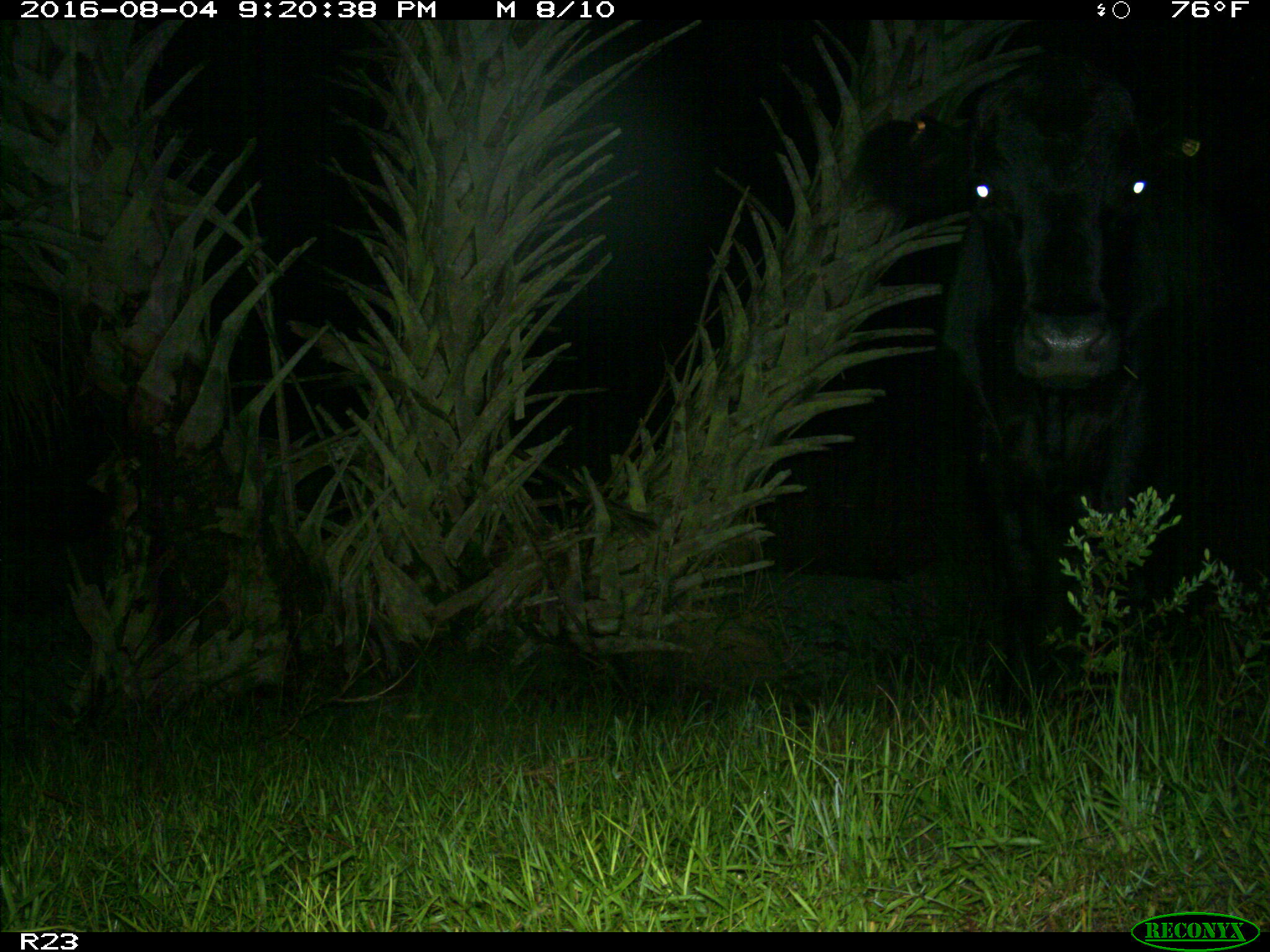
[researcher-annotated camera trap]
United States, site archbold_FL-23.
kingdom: Animalia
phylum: Chordata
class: Mammalia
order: Artiodactyla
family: Bovidae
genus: Bos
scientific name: Bos taurus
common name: domestic cow